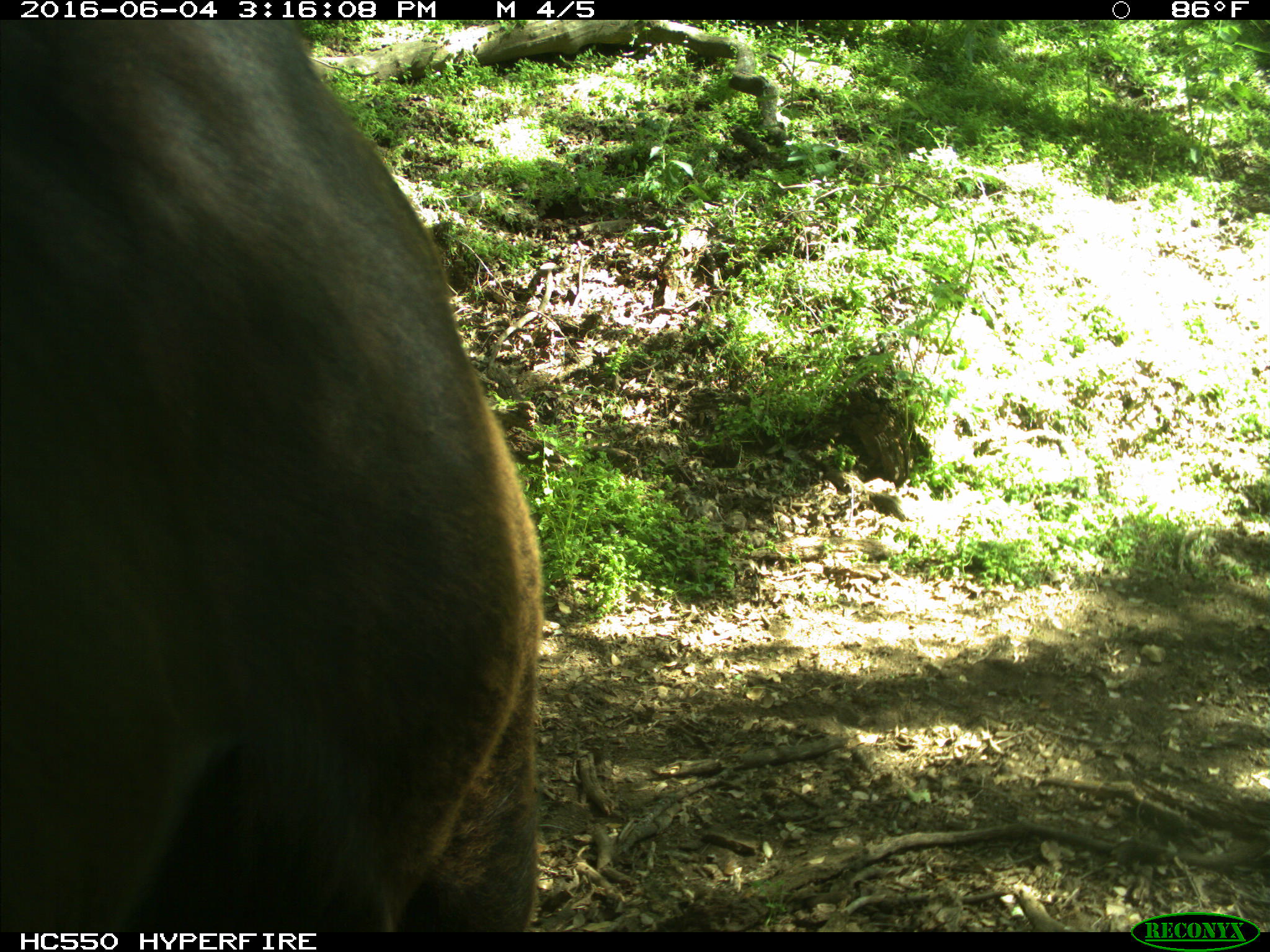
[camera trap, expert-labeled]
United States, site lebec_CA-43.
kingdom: Animalia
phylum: Chordata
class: Mammalia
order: Artiodactyla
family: Bovidae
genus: Bos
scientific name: Bos taurus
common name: domestic cow